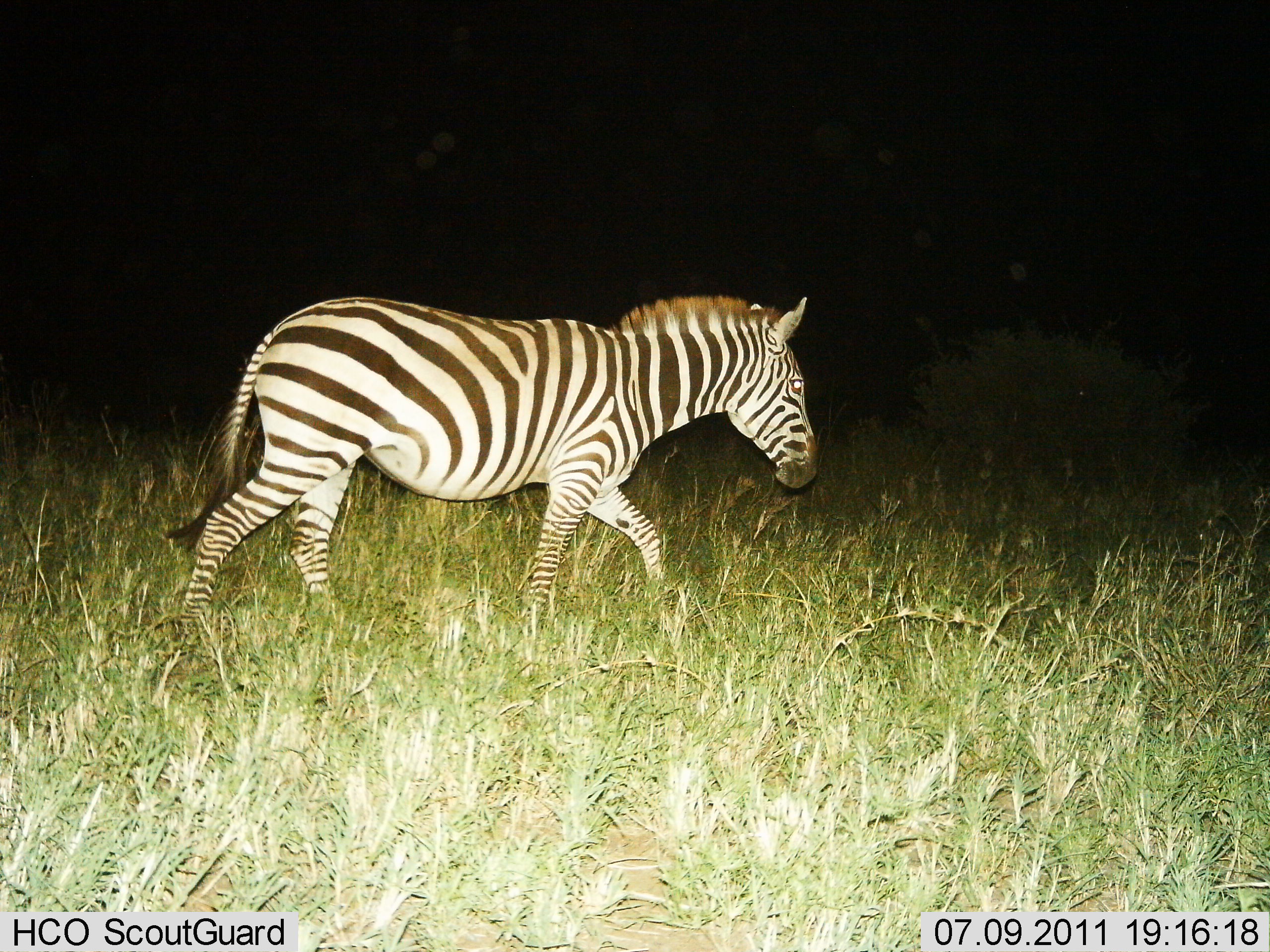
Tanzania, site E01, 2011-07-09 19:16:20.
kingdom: Animalia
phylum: Chordata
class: Mammalia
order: Perissodactyla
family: Equidae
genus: Equus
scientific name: Equus quagga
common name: plains zebra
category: zebra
Zebra (plains zebra) (Equus quagga), count 1. Behavior (volunteer vote fractions): standing 0%, resting 0%, moving 100%, interacting 0%. Young present (vote fraction): 0%. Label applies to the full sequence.